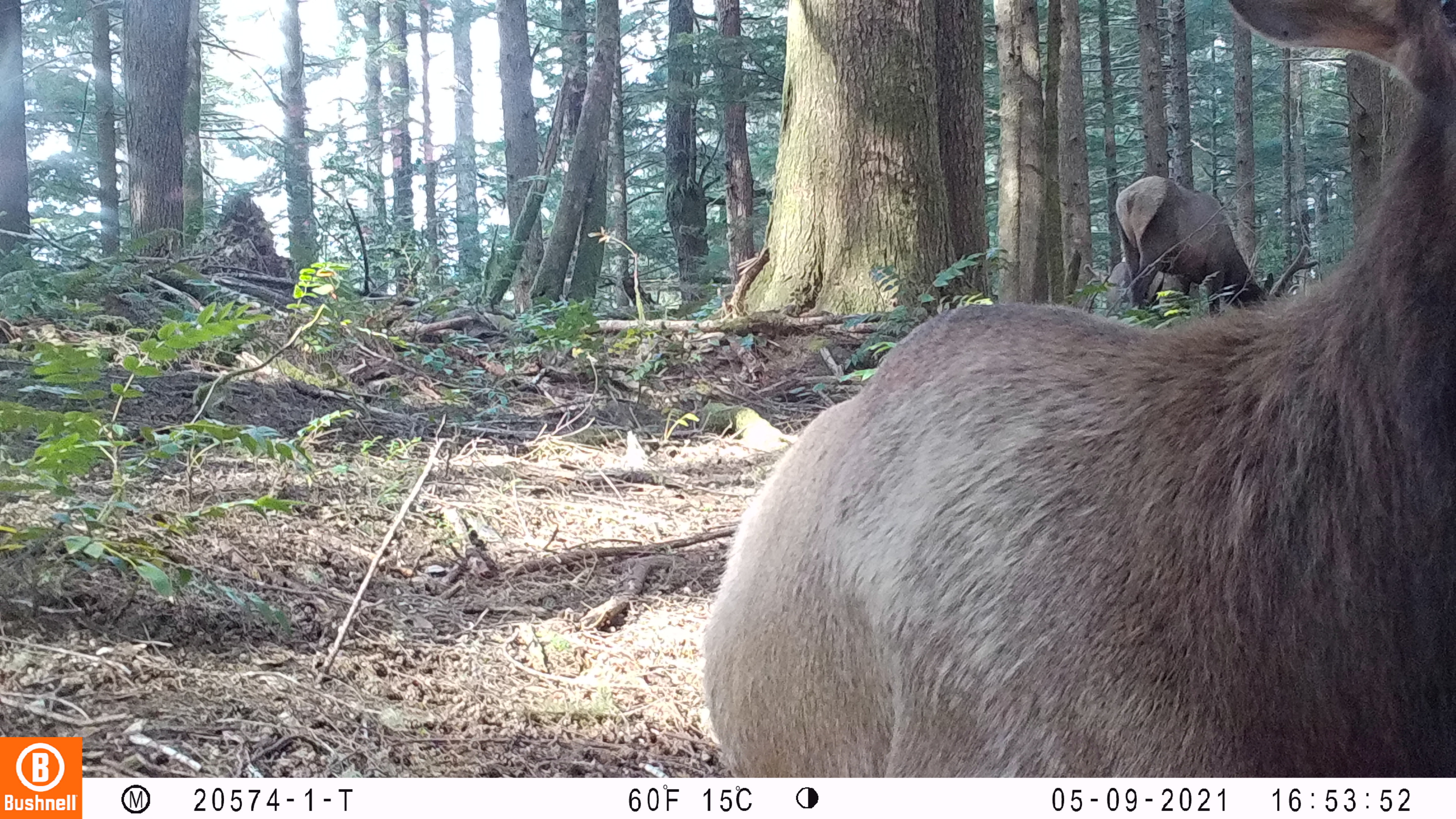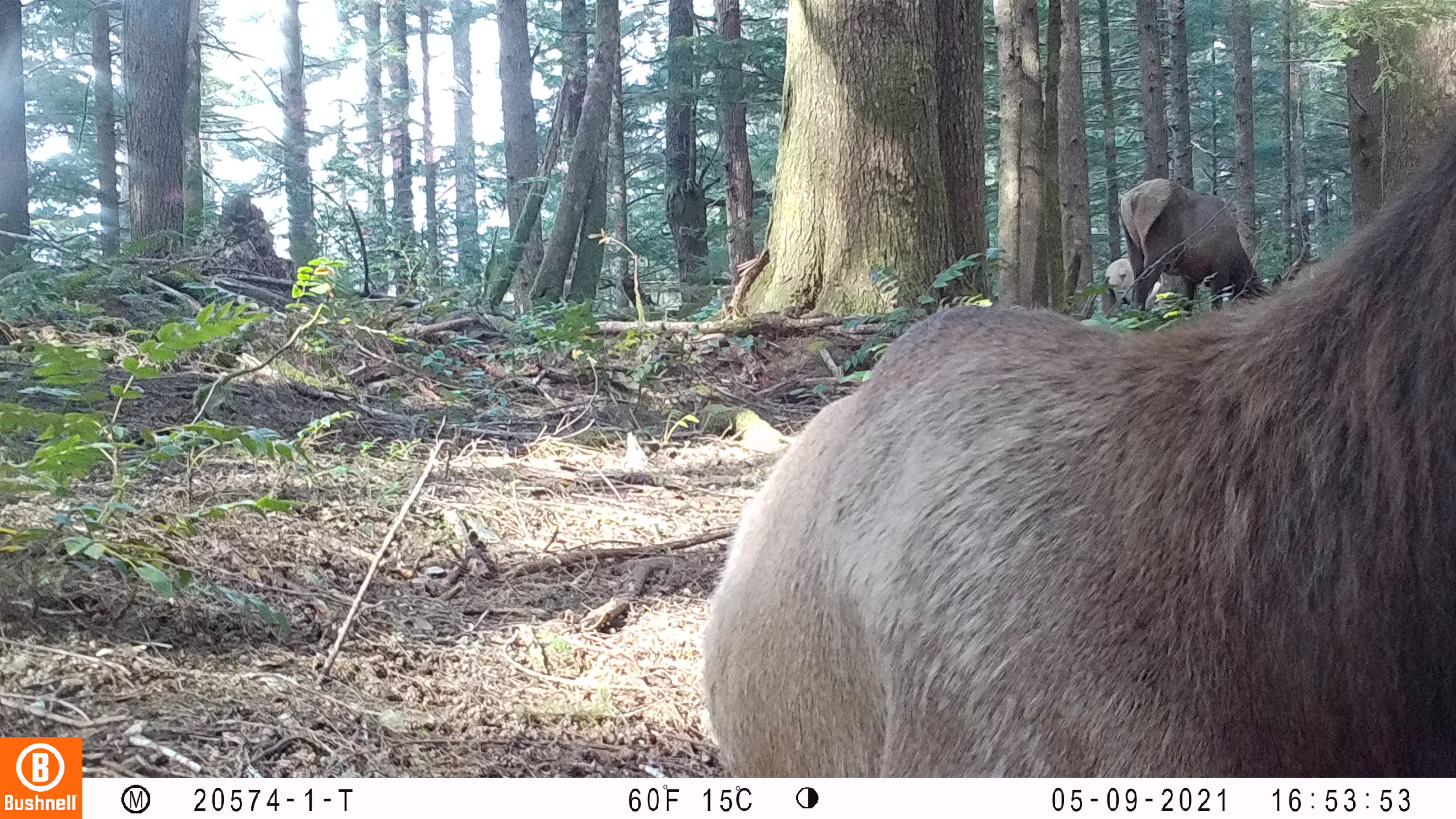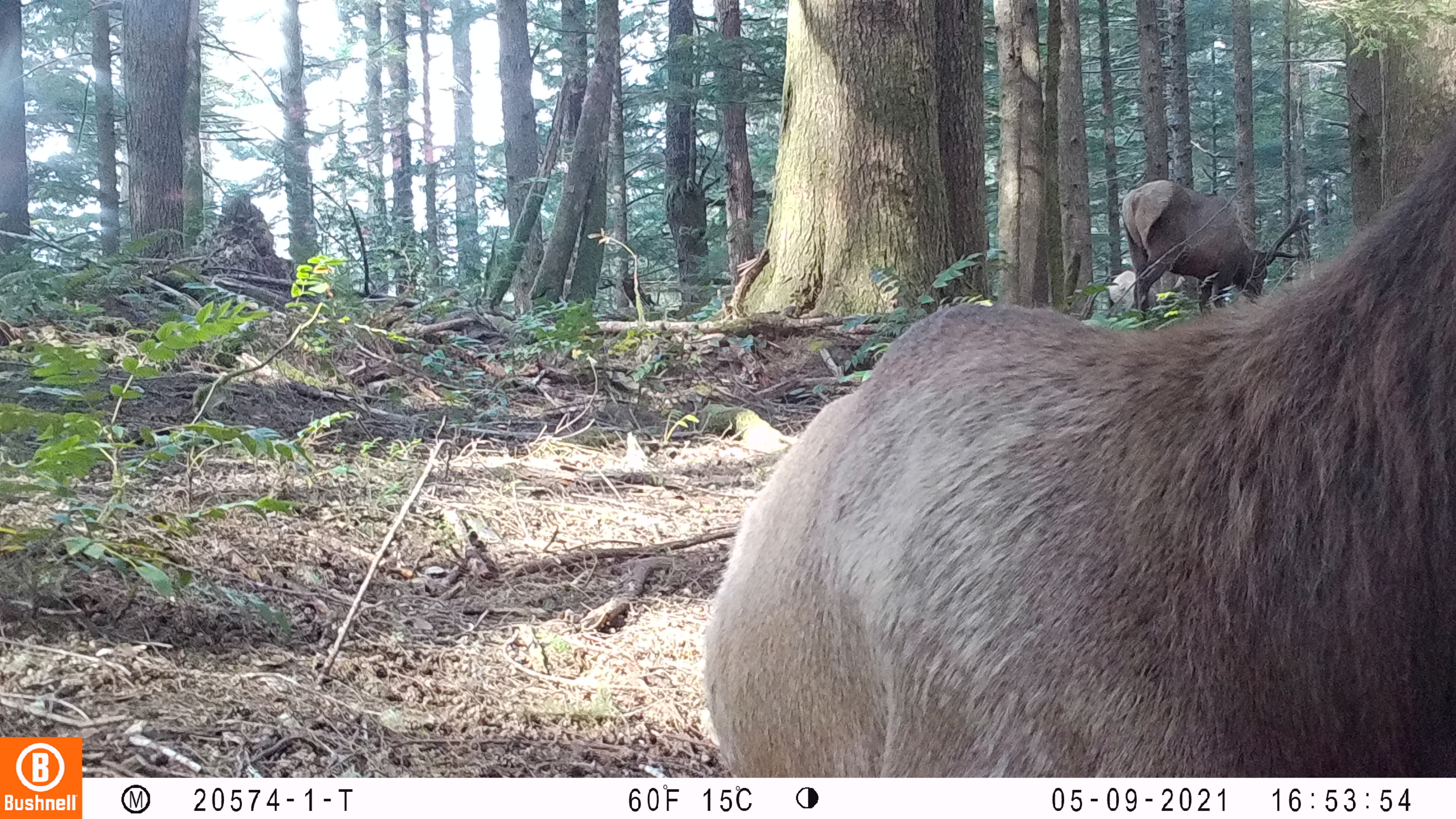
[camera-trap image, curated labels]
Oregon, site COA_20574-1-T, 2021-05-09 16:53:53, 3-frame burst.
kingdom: Animalia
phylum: Chordata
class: Mammalia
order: Artiodactyla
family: Cervidae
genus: Cervus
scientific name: Cervus canadensis roosevelti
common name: roosevelt elk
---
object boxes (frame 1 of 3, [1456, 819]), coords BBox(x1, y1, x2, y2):
roosevelt elk: BBox(693, 3, 1450, 773); BBox(1105, 166, 1320, 327)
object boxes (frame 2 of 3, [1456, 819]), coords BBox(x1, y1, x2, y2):
roosevelt elk: BBox(692, 117, 1448, 774); BBox(1111, 170, 1322, 308); BBox(1101, 247, 1165, 324)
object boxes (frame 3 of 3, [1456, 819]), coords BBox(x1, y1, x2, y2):
roosevelt elk: BBox(700, 128, 1455, 774); BBox(1118, 170, 1316, 312); BBox(1100, 264, 1161, 325)